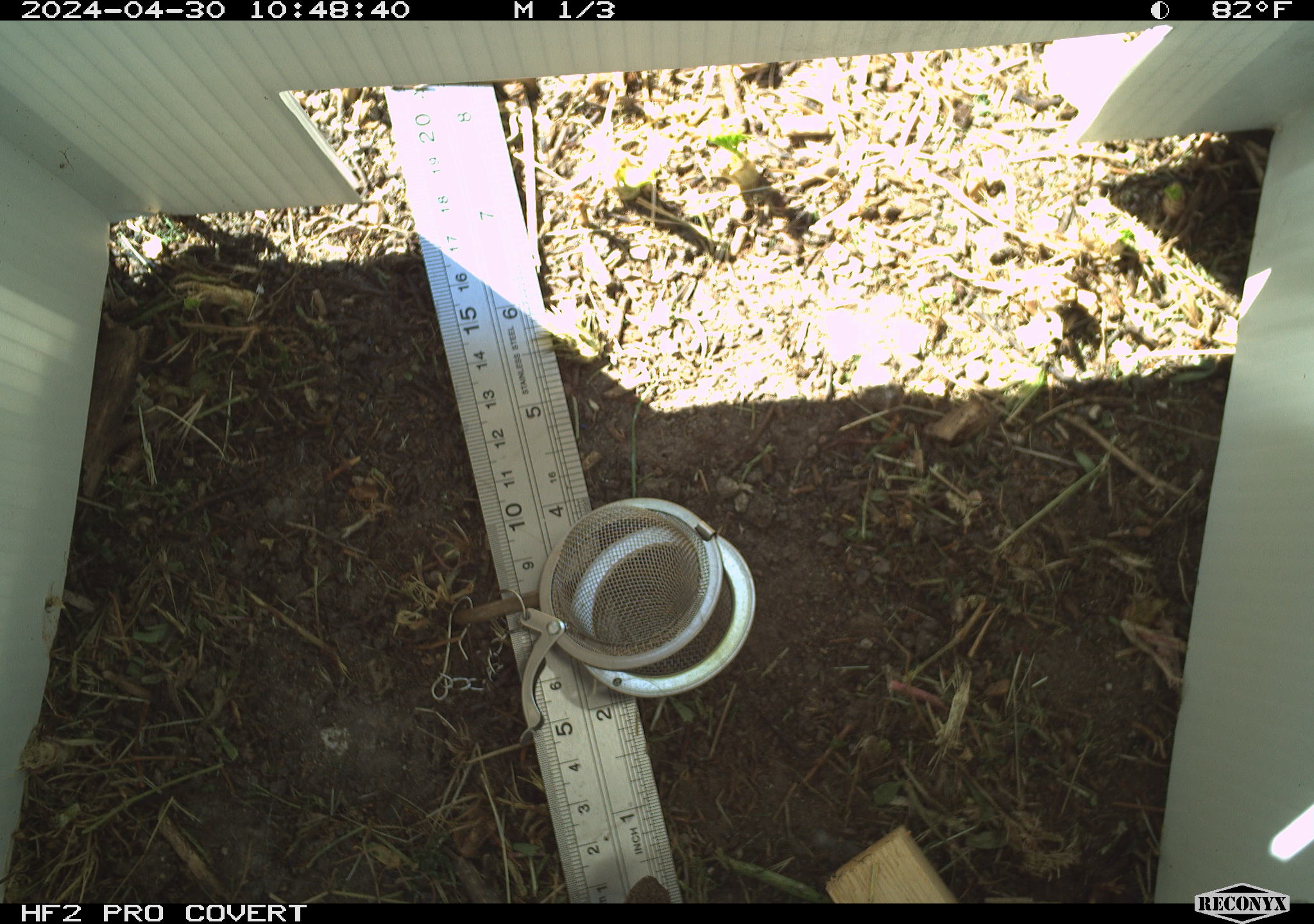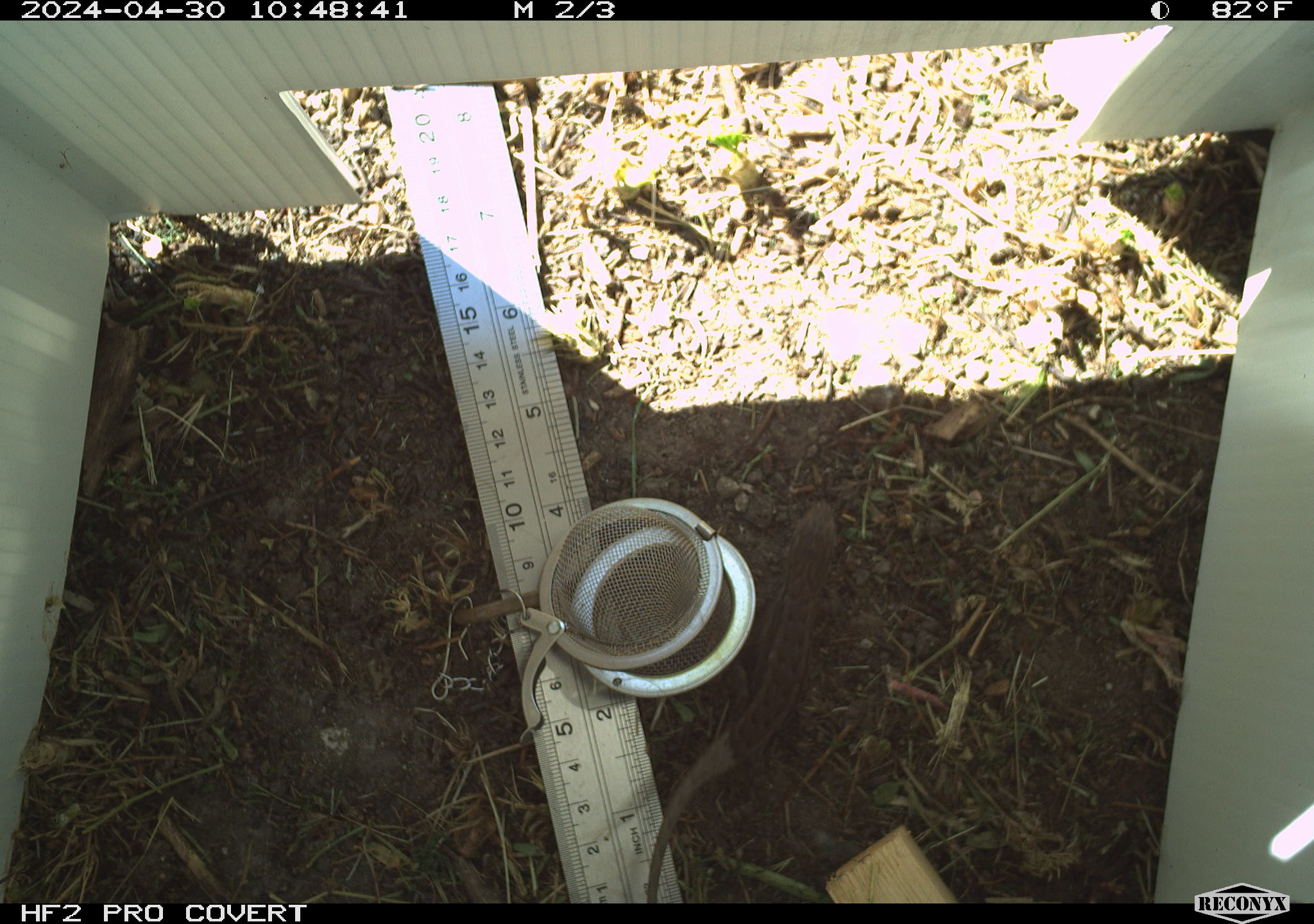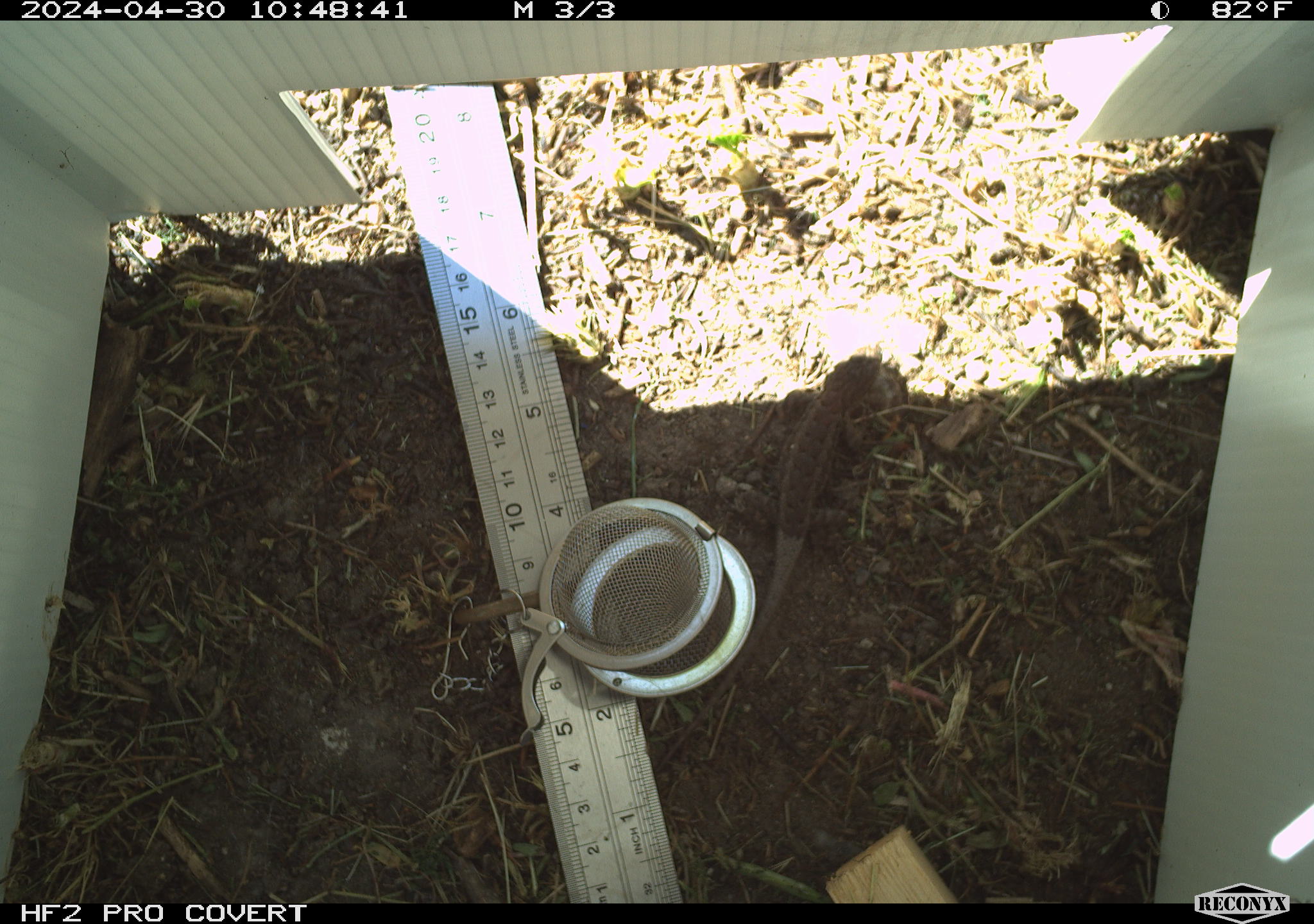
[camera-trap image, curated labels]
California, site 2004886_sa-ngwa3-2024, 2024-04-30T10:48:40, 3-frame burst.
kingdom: Animalia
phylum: Chordata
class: Reptilia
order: Squamata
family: Phrynosomatidae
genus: Sceloporus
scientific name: Sceloporus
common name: spiny lizards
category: sceloporus species